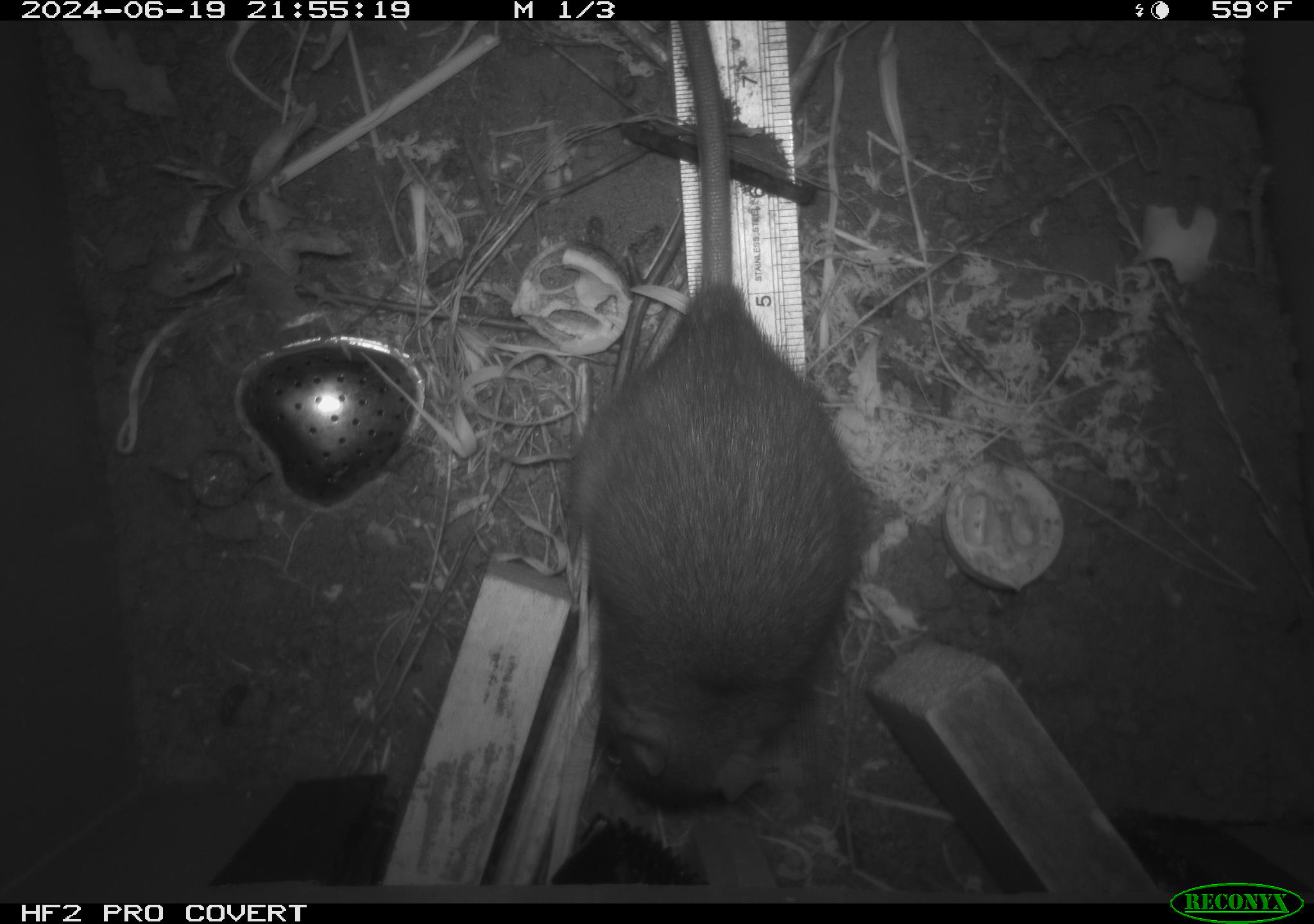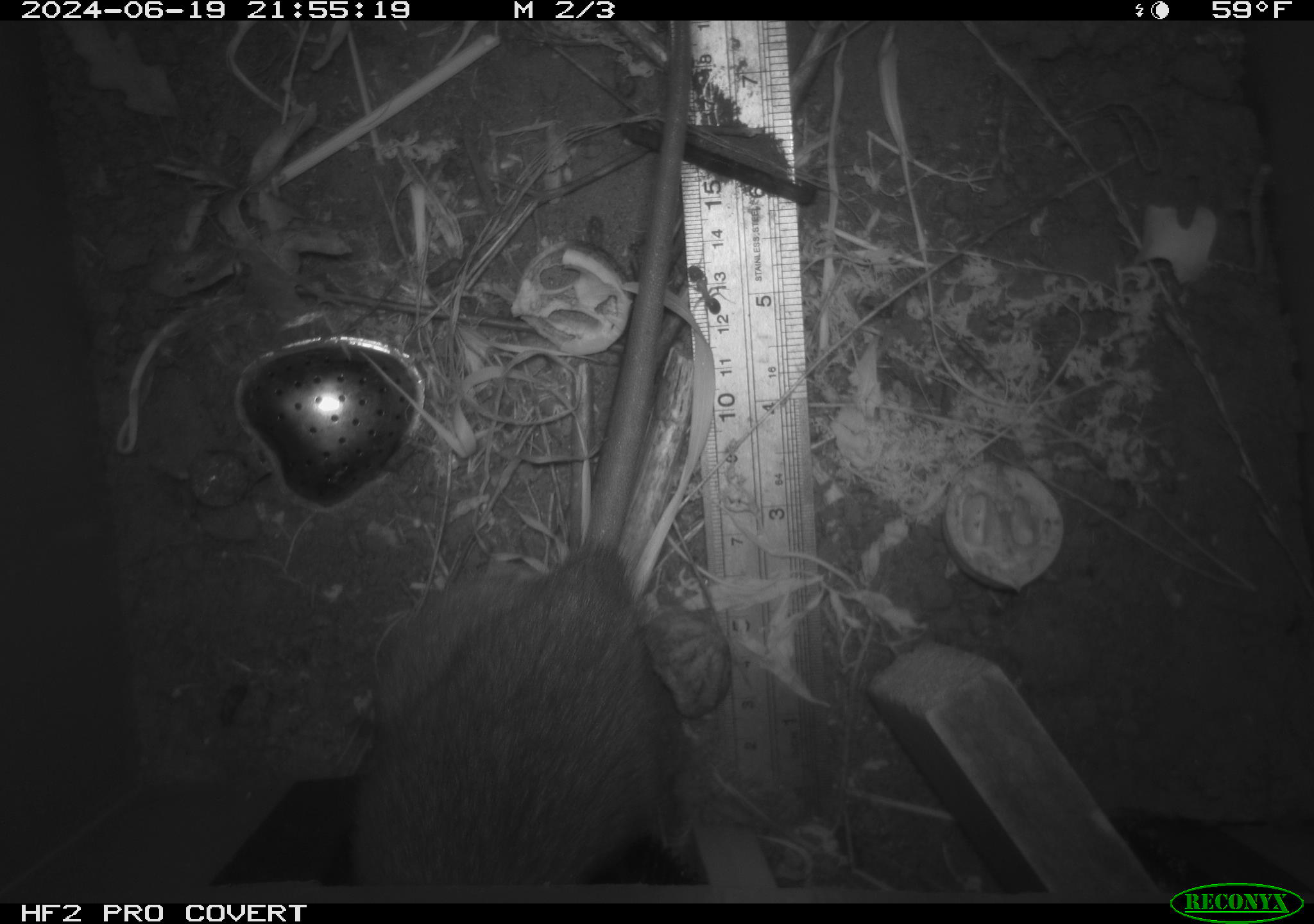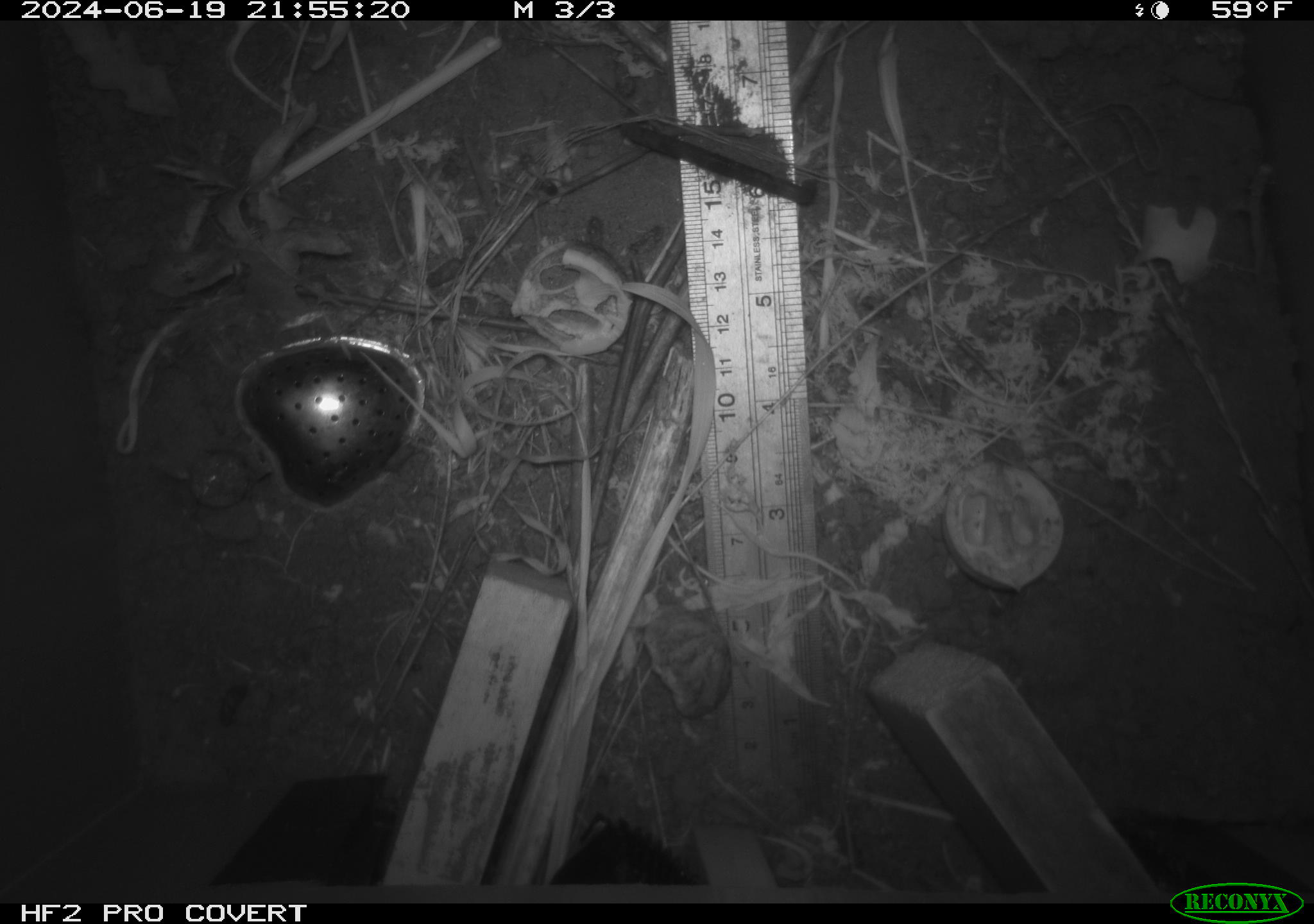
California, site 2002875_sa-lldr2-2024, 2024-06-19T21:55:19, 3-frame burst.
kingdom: Animalia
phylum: Chordata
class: Mammalia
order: Rodentia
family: Muridae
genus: Rattus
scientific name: Rattus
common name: rat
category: rattus species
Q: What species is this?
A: Rattus species (rat) (Rattus).